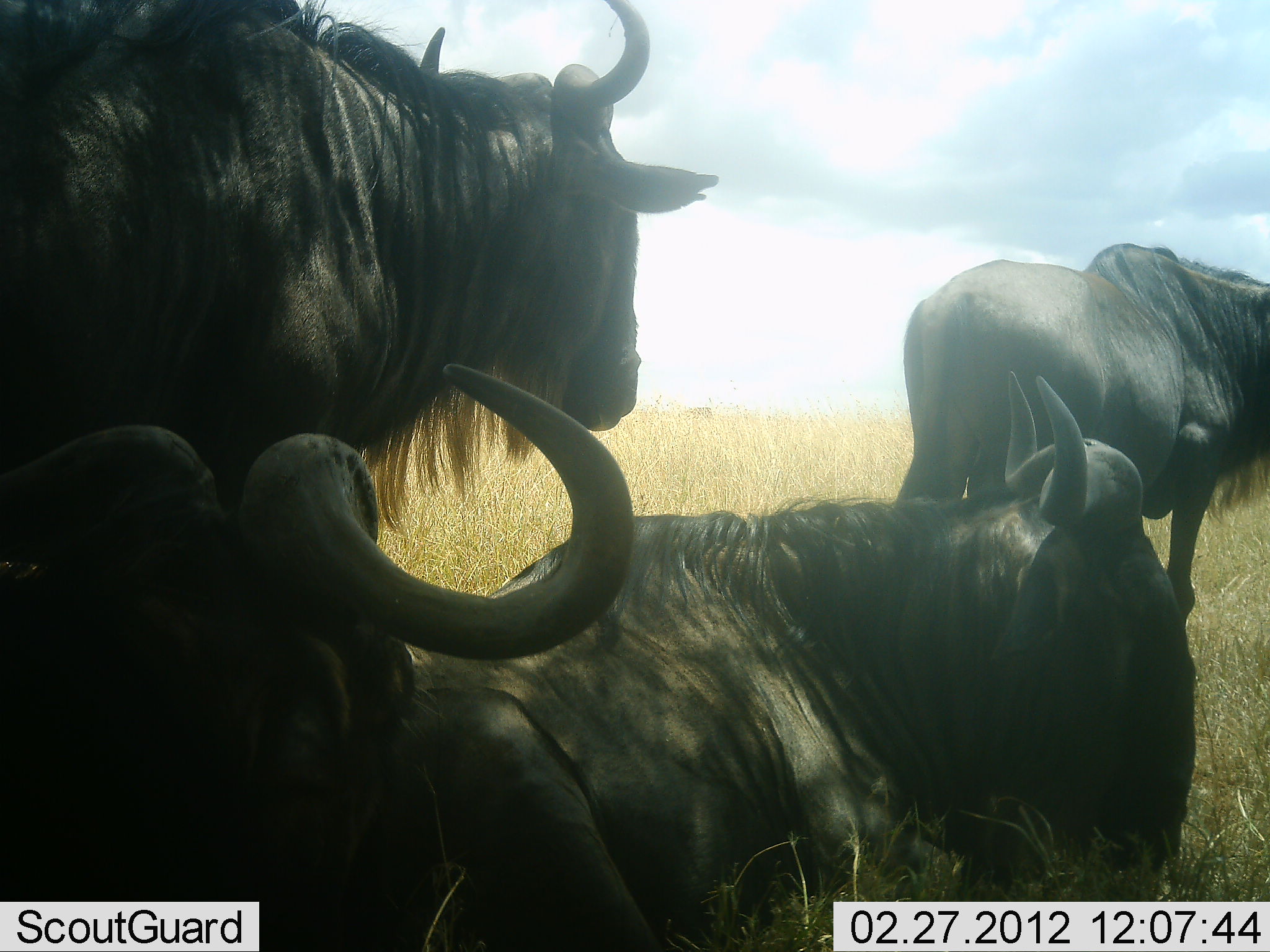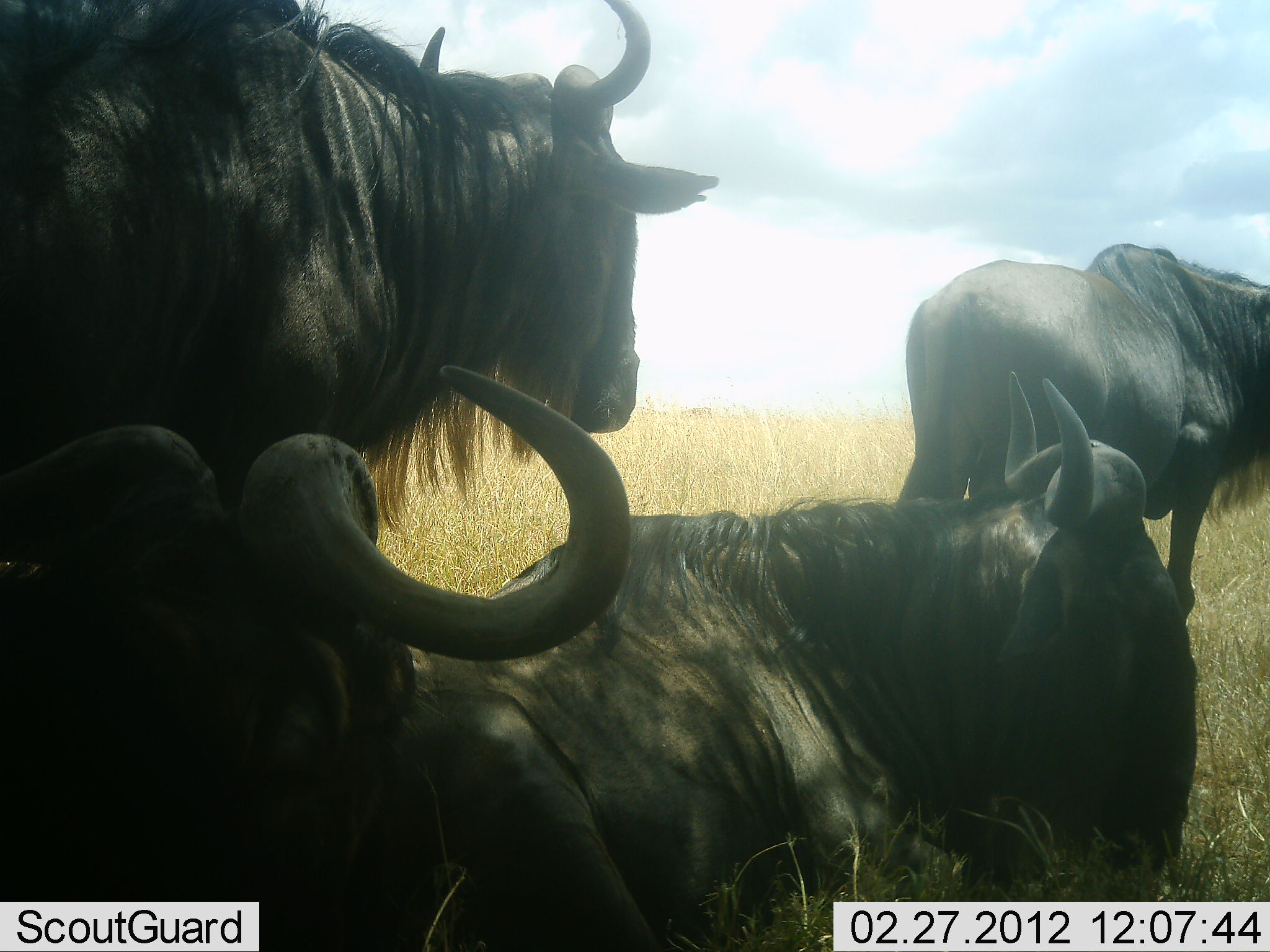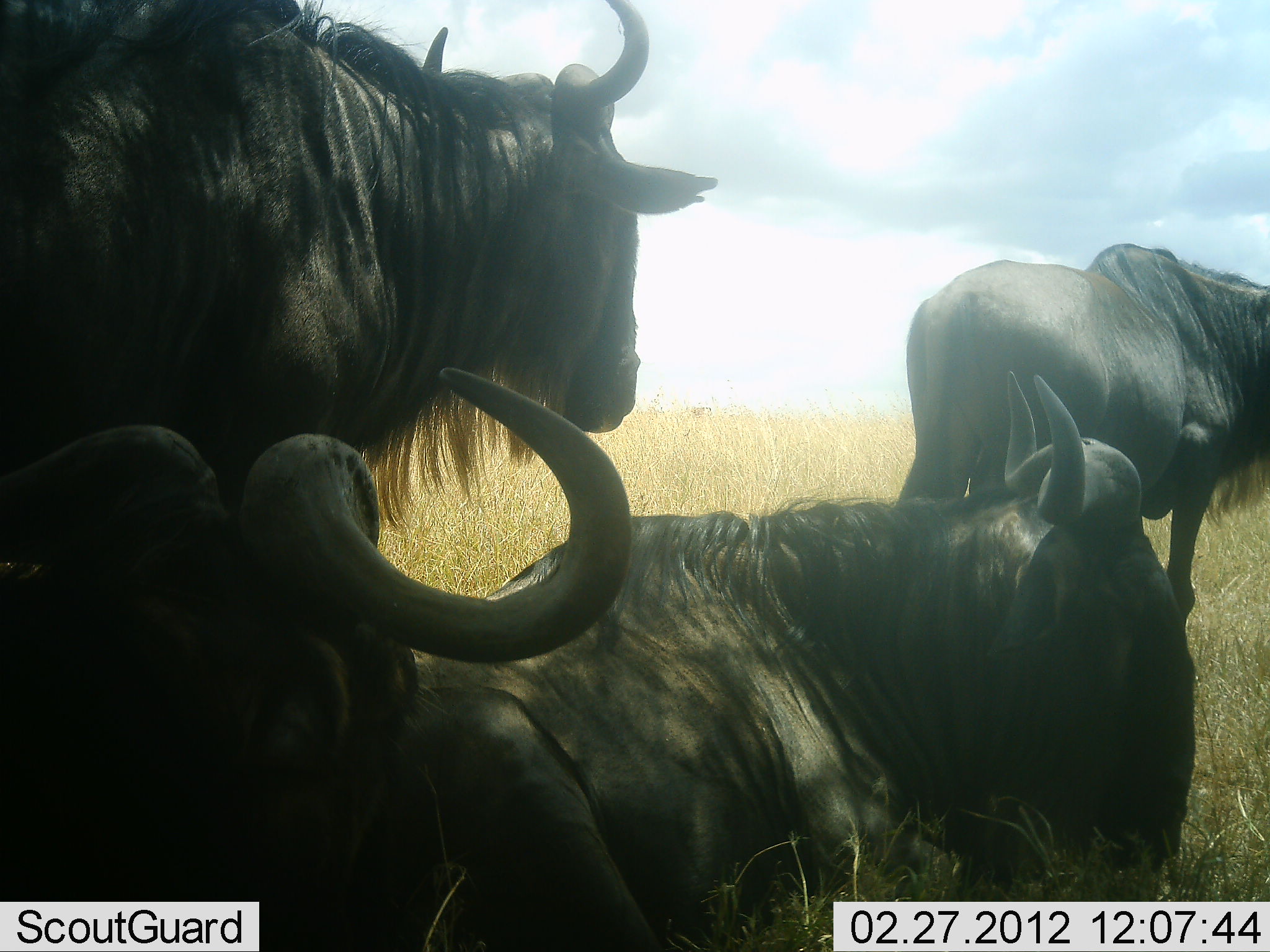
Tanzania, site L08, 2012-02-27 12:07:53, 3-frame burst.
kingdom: Animalia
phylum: Chordata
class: Mammalia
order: Artiodactyla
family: Bovidae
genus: Connochaetes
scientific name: Connochaetes taurinus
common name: blue wildebeest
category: wildebeest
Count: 4.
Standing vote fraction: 72%.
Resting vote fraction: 94%.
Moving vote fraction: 6%.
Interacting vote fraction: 0%.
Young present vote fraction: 0%.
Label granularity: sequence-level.